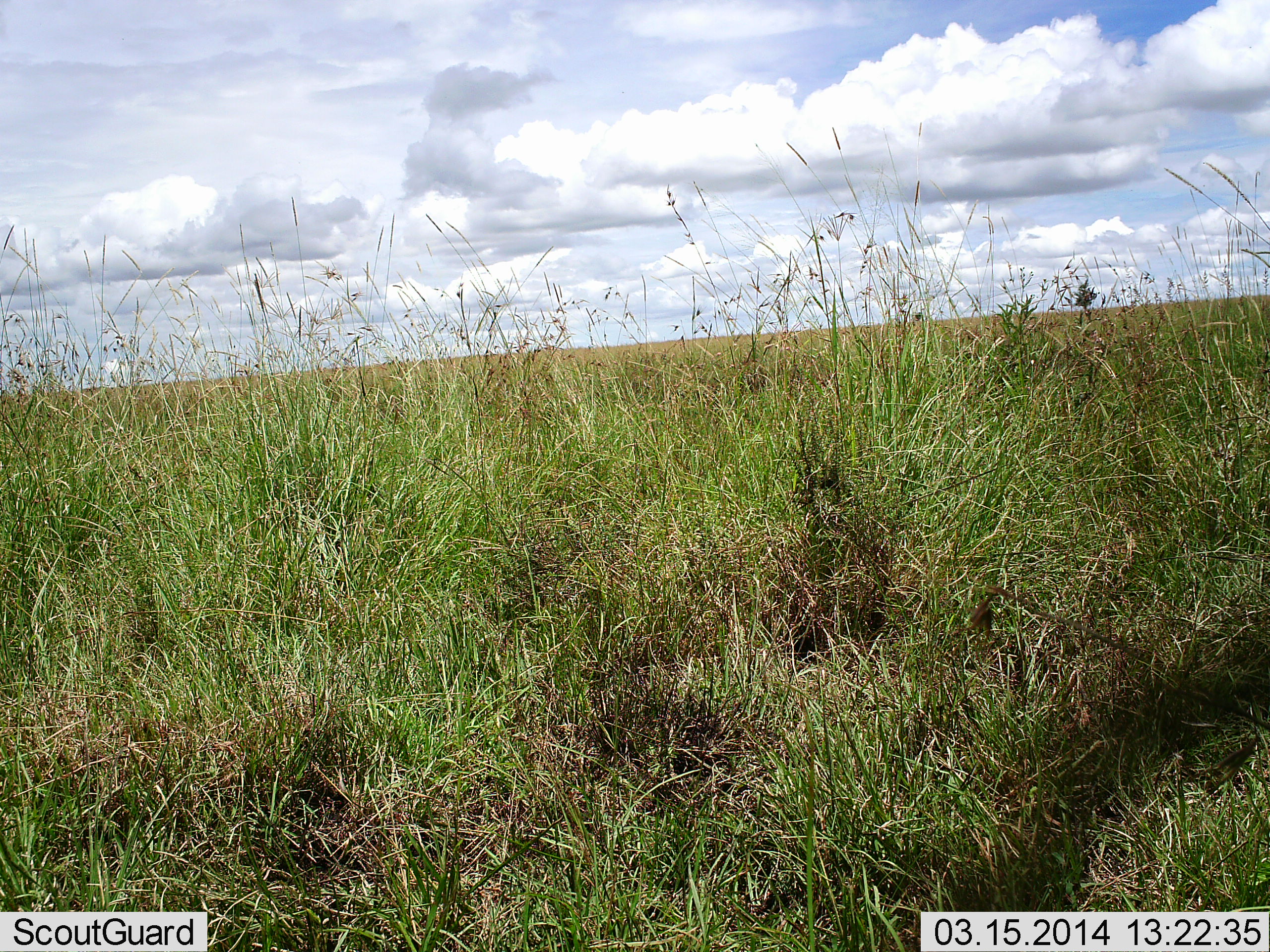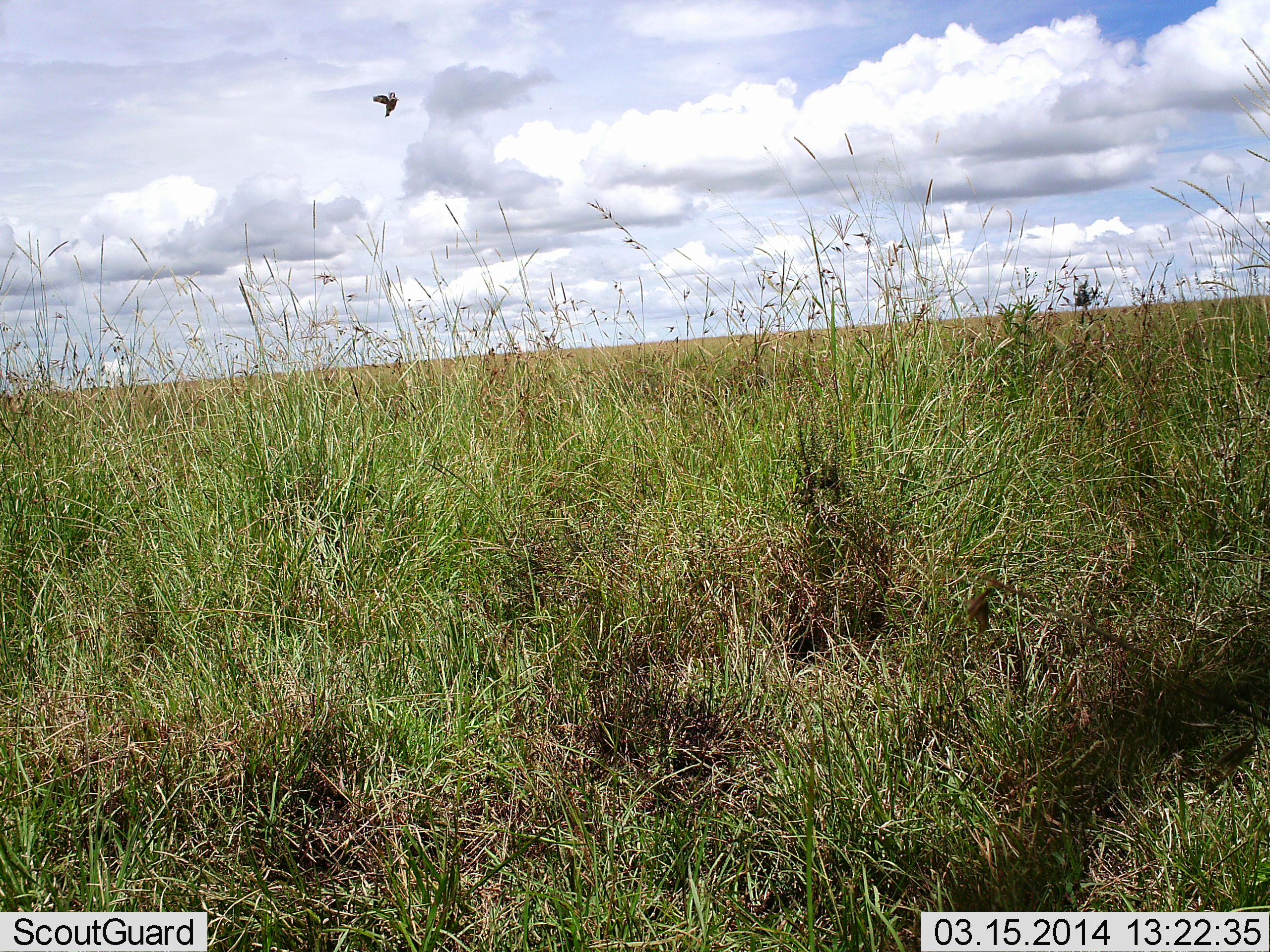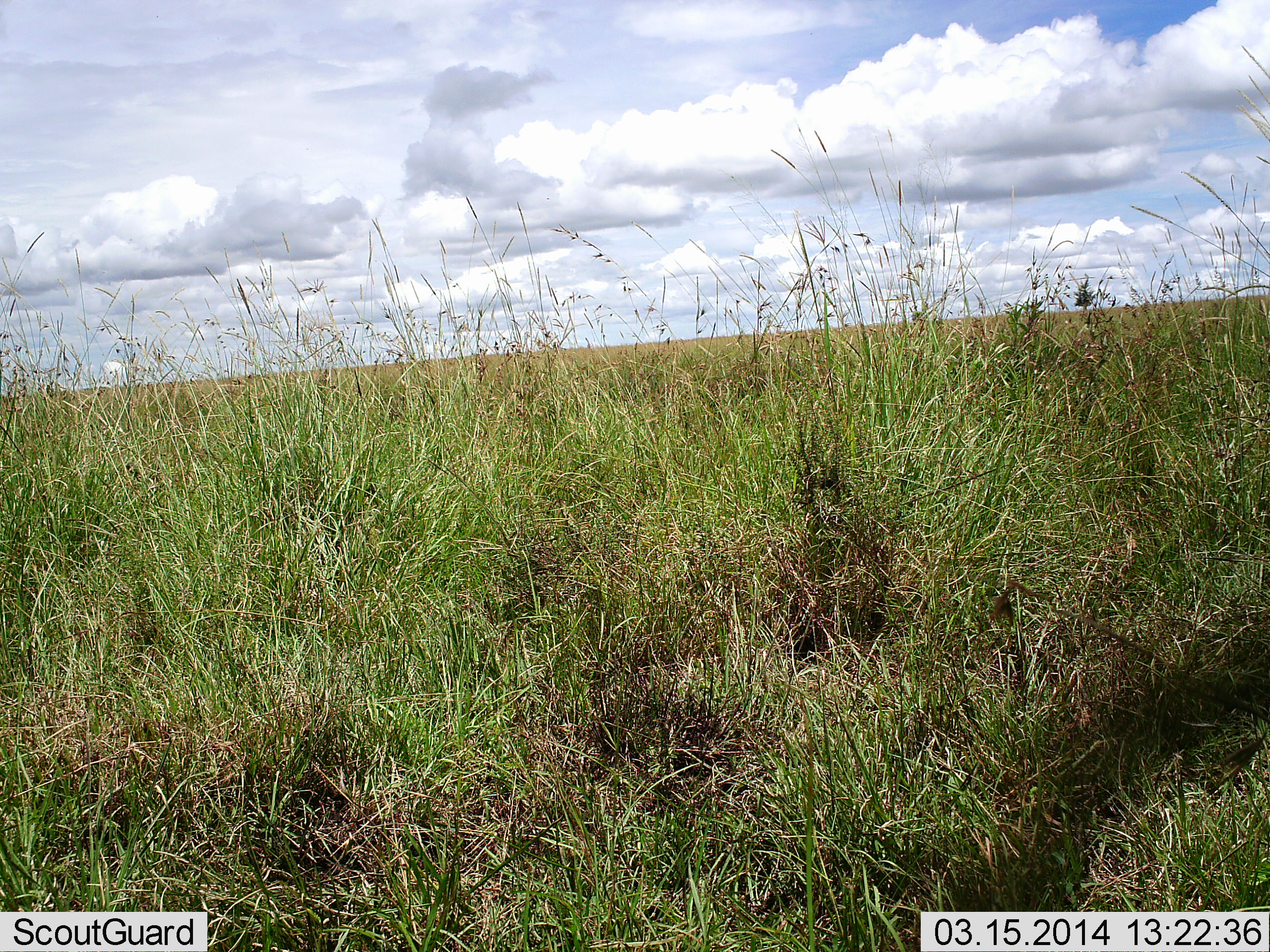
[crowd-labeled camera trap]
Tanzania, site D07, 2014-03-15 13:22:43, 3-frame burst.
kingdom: Animalia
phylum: Chordata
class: Aves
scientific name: Aves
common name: bird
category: otherbird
Otherbird (bird) (Aves), count 1. Behavior (volunteer vote fractions): standing 0%, resting 0%, moving 100%, interacting 0%. Young present (vote fraction): 0%. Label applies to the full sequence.